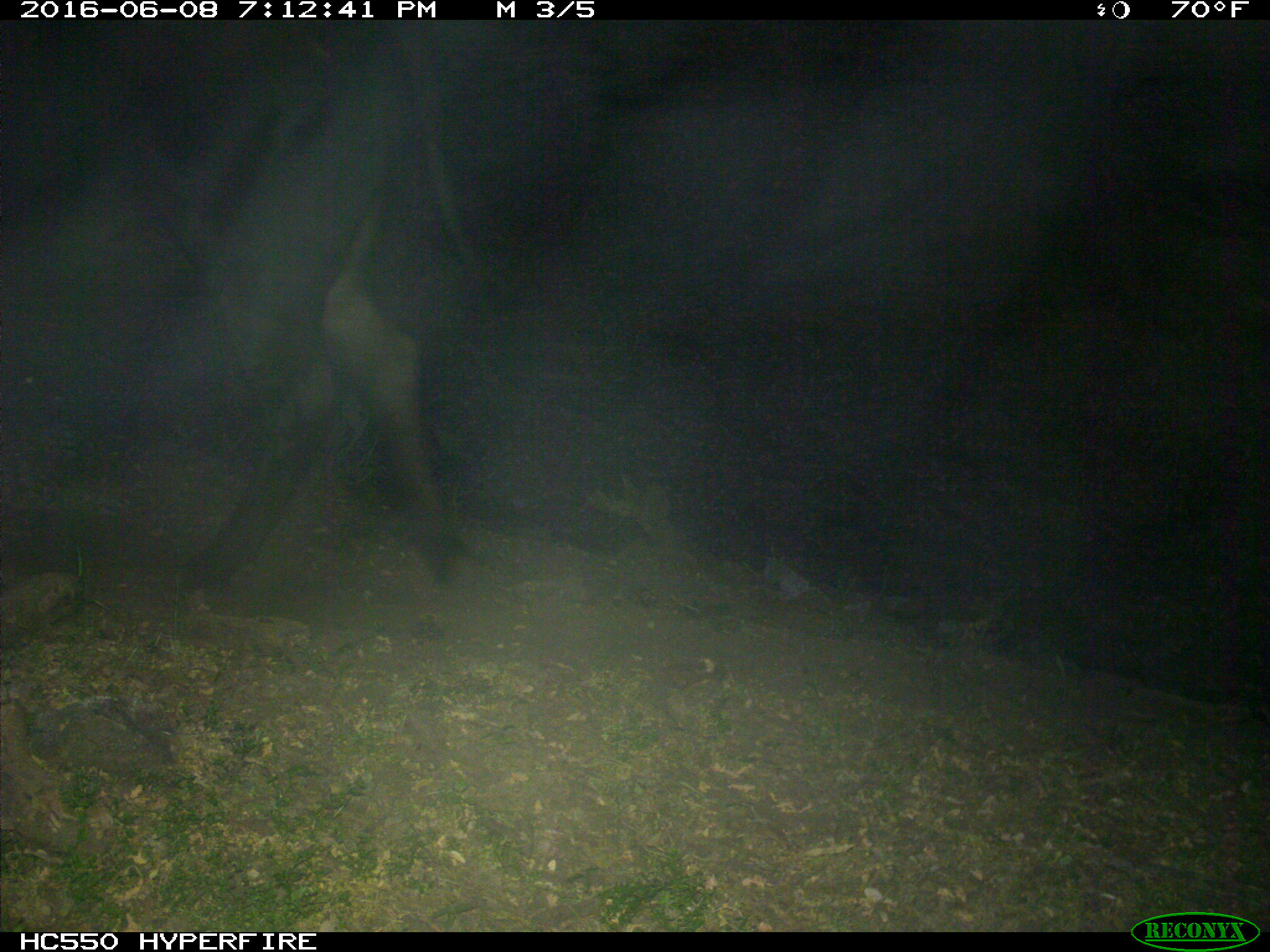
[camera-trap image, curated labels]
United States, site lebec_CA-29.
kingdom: Animalia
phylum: Chordata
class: Mammalia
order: Artiodactyla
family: Bovidae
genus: Bos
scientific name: Bos taurus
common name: domestic cow